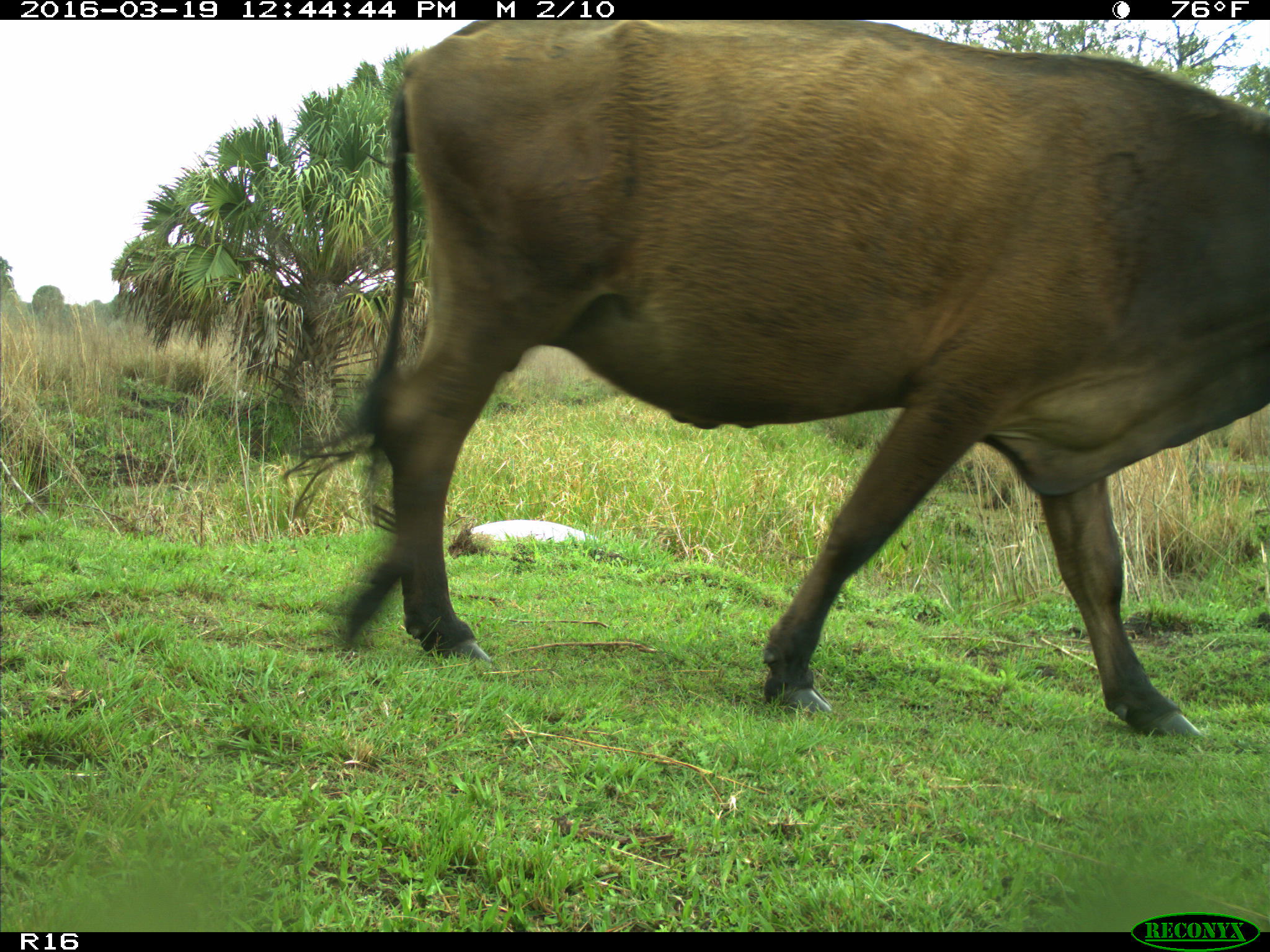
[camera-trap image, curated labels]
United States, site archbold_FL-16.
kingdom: Animalia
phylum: Chordata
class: Mammalia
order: Artiodactyla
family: Bovidae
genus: Bos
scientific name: Bos taurus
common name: domestic cow